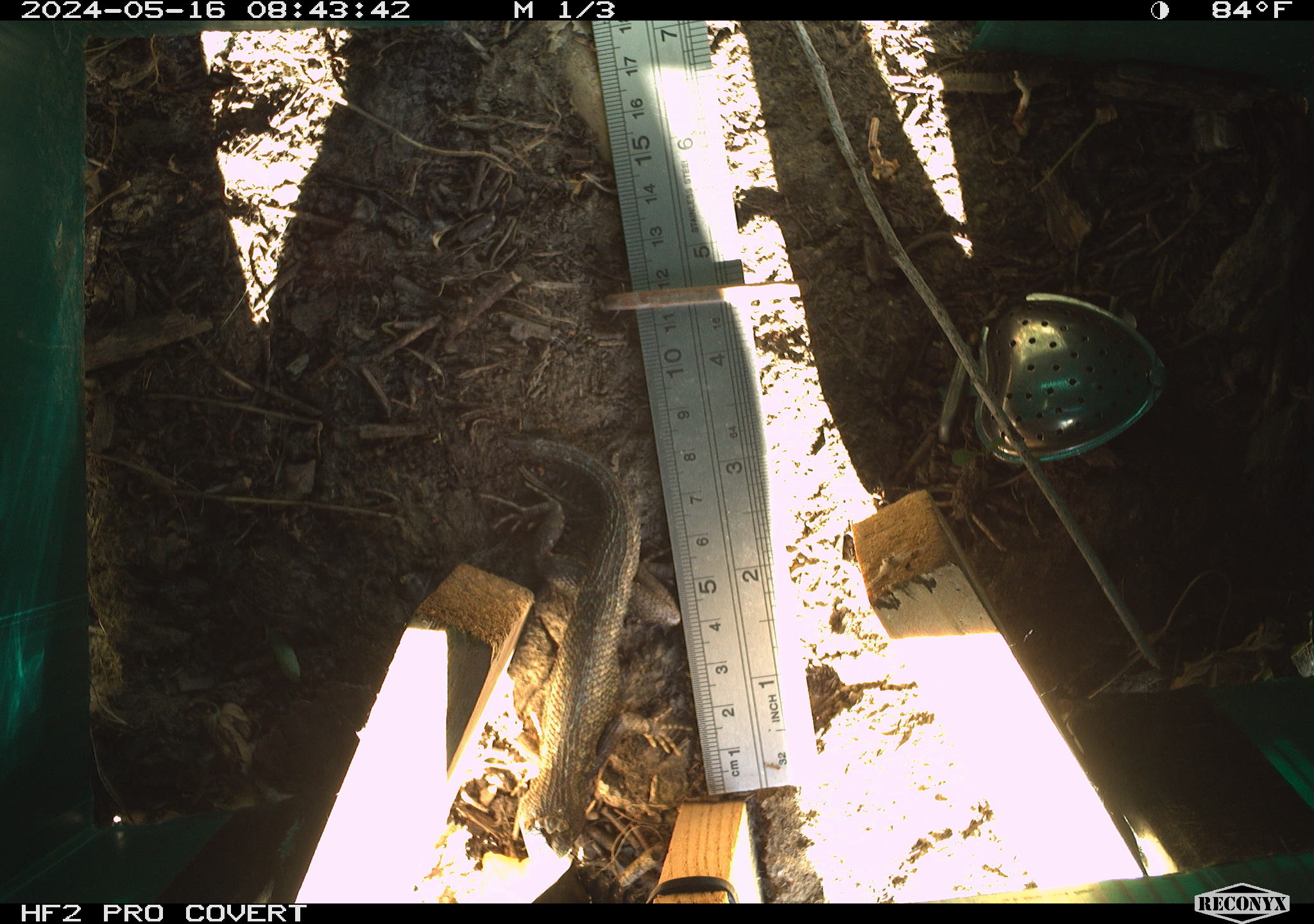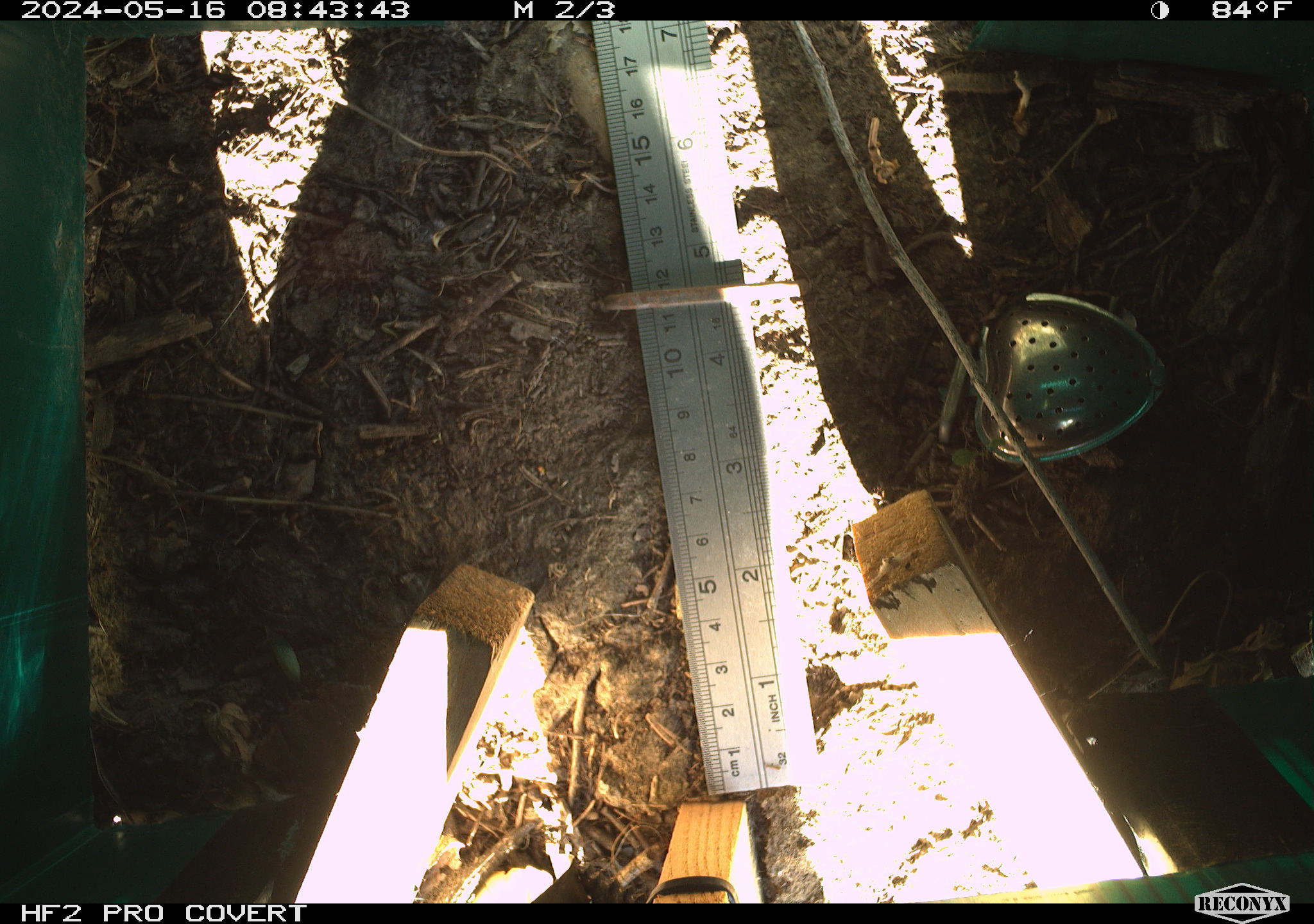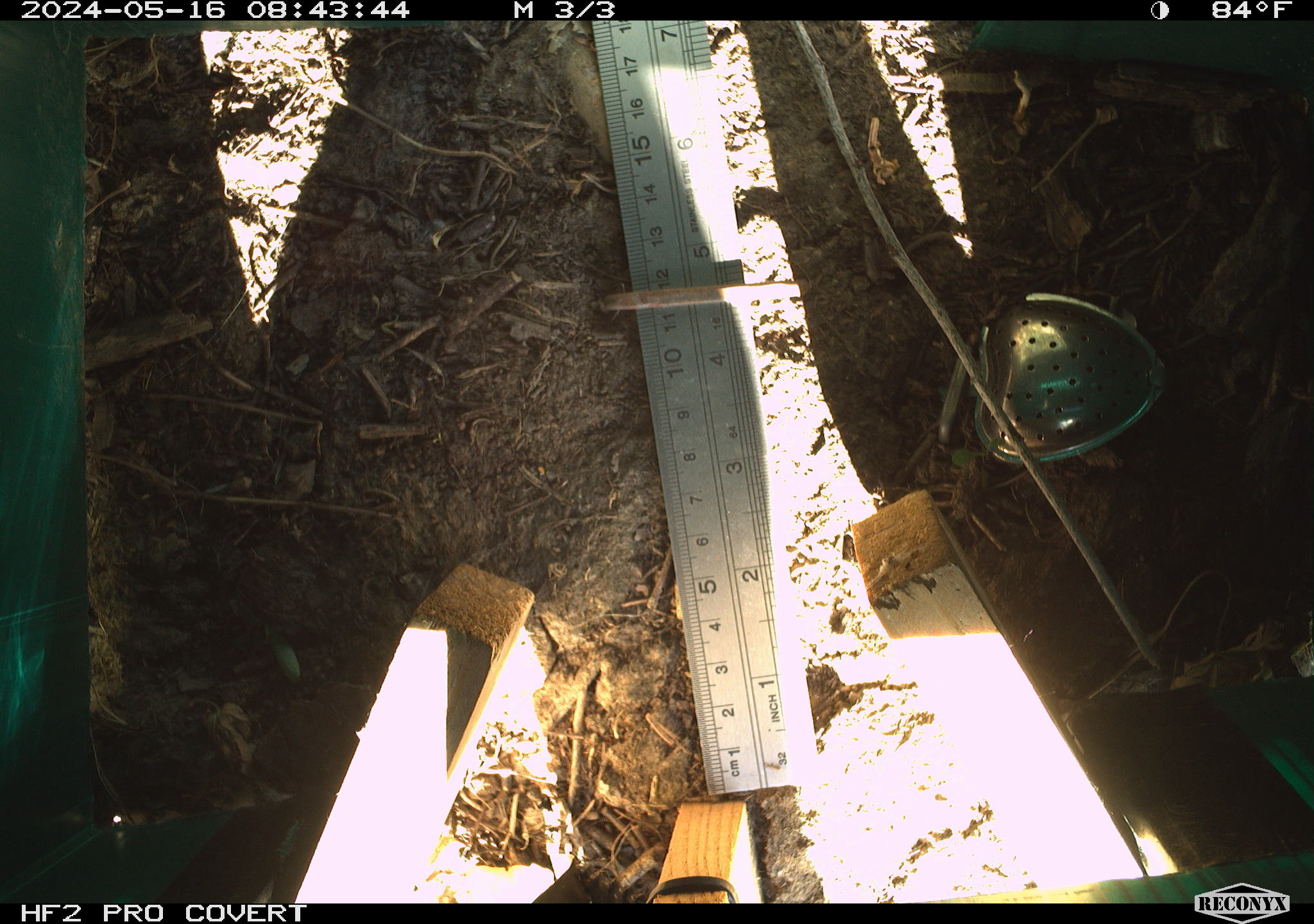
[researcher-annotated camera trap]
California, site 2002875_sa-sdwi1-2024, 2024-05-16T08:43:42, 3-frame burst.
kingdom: Animalia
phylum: Chordata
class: Reptilia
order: Squamata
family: Phrynosomatidae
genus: Sceloporus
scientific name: Sceloporus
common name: spiny lizards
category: sceloporus species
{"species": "sceloporus species (spiny lizards) (Sceloporus)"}